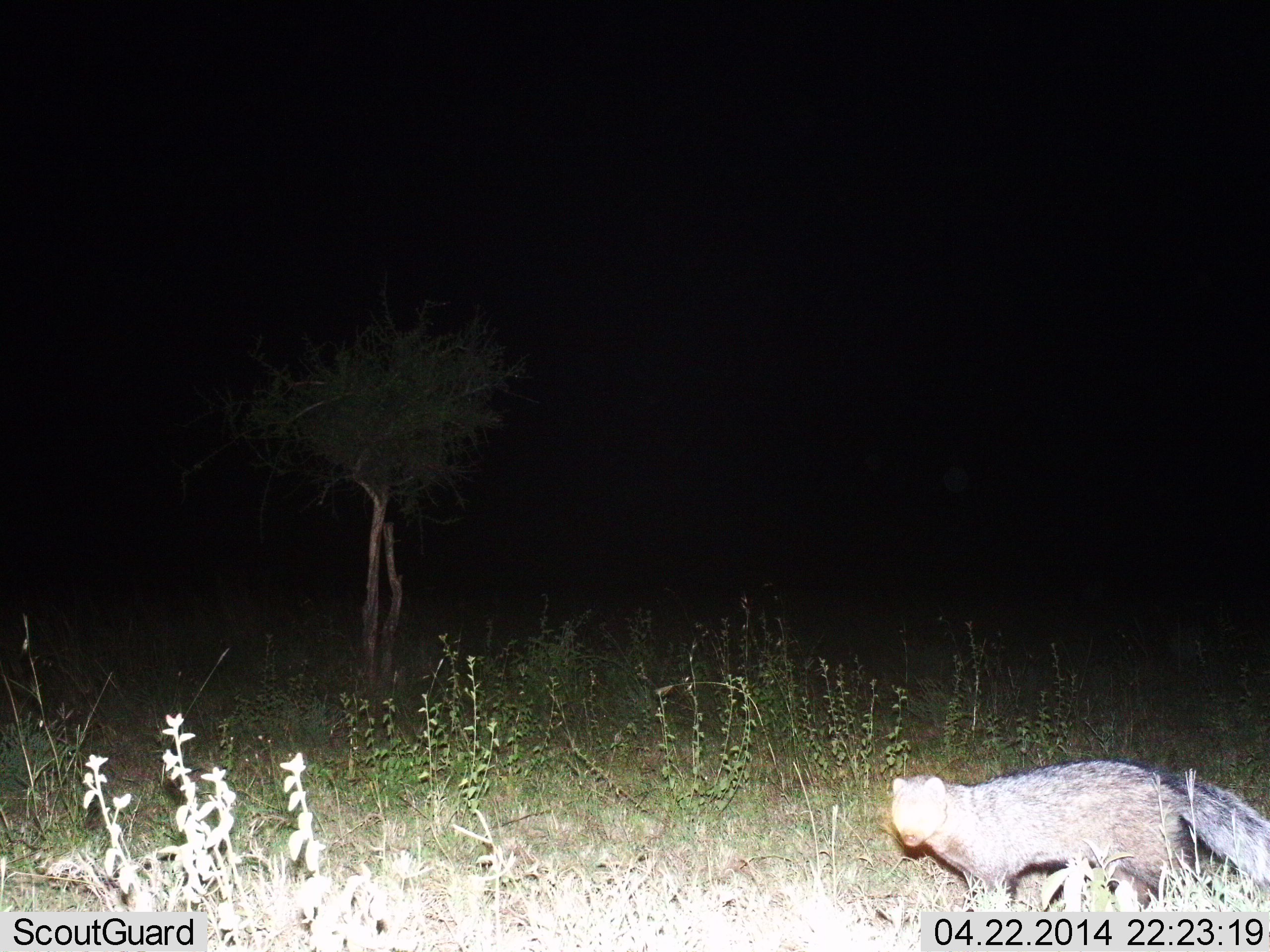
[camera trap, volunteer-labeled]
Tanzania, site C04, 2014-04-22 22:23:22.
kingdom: Animalia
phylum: Chordata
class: Mammalia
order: Carnivora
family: Herpestidae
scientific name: Herpestidae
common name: mongoose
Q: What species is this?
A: Mongoose (Herpestidae).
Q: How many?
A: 1.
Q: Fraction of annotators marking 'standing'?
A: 71%.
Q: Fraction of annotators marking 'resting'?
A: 0%.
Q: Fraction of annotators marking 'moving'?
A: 29%.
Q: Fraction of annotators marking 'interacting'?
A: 0%.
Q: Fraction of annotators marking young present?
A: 0%.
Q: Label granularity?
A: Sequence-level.